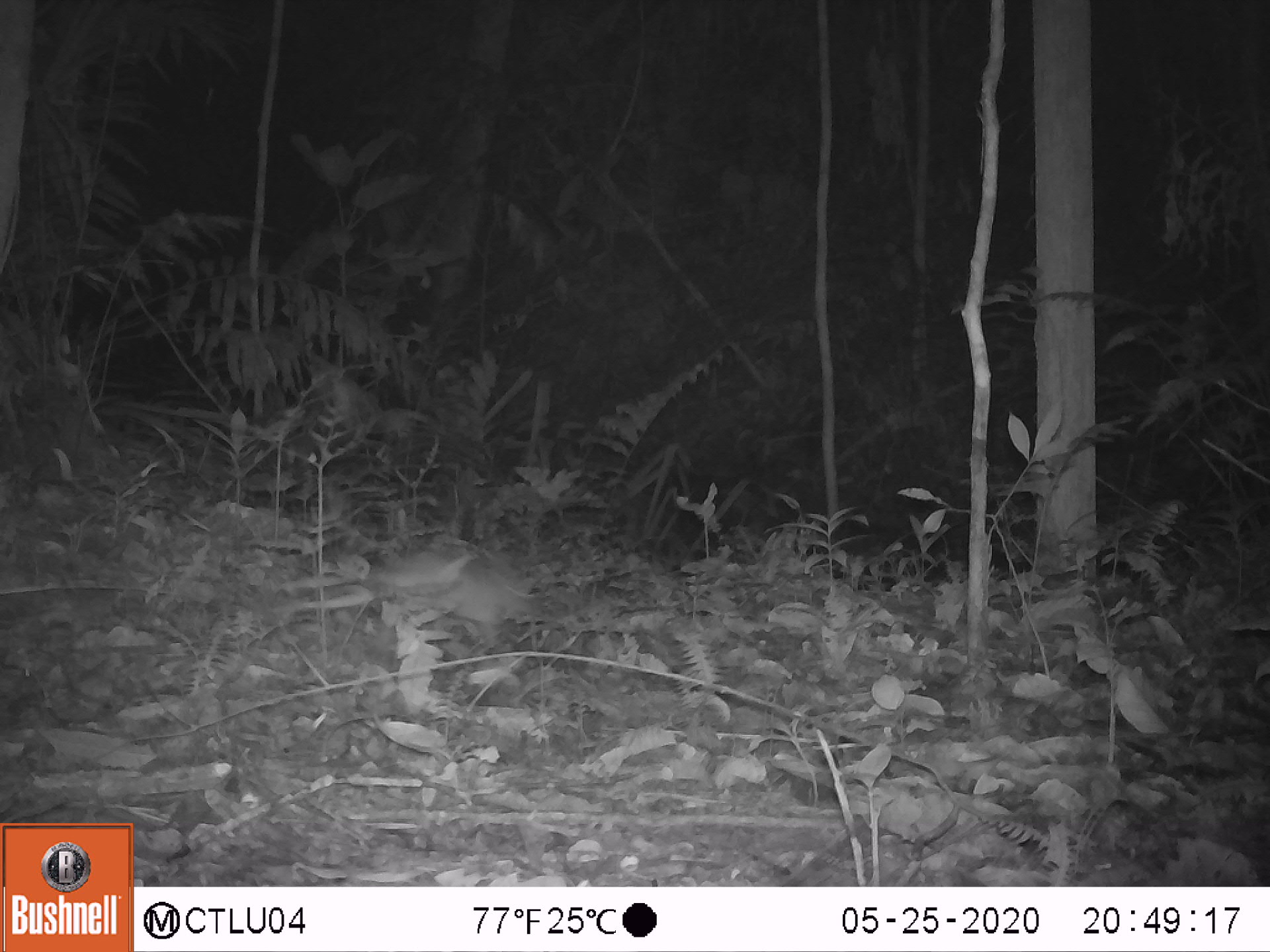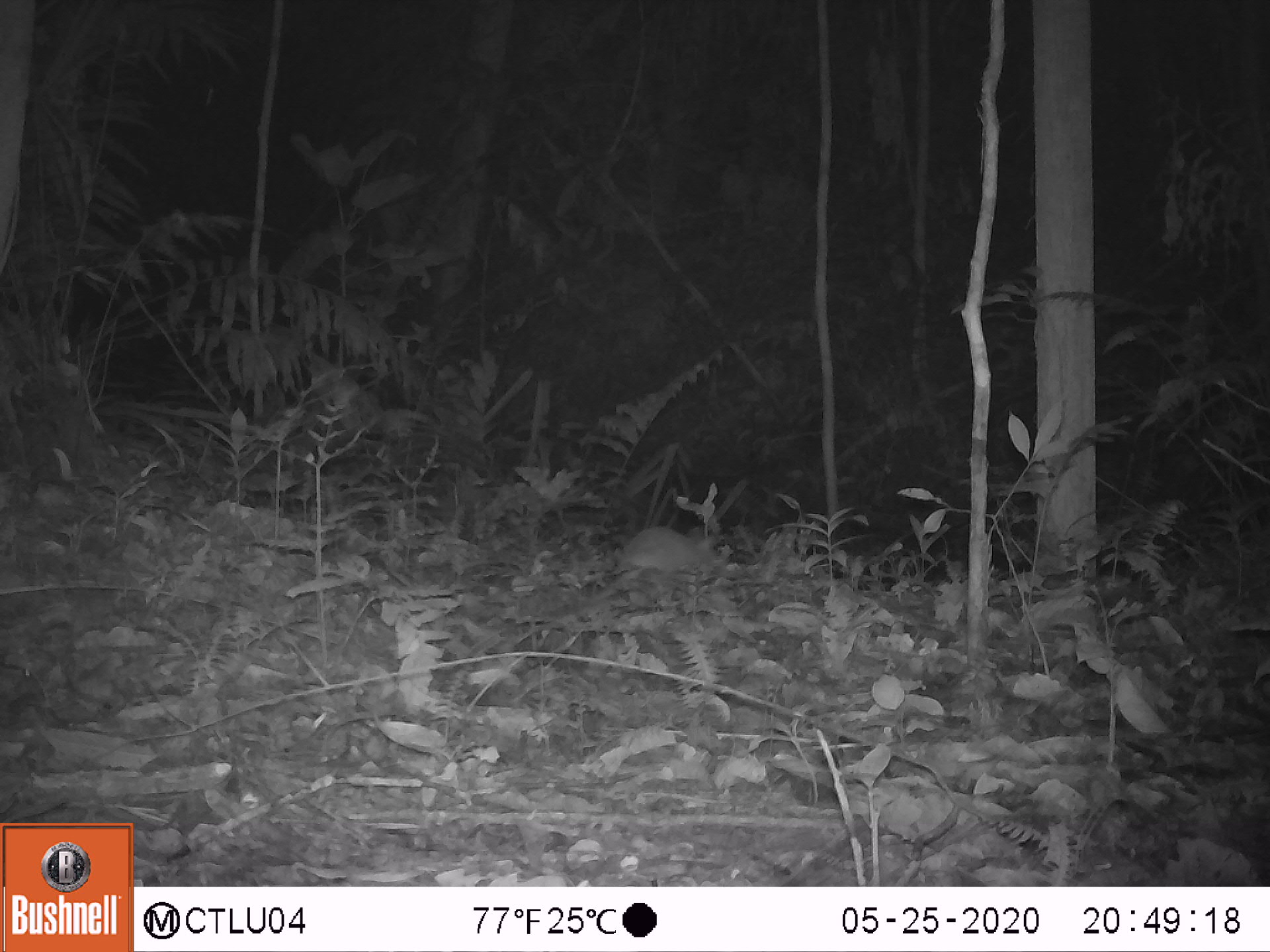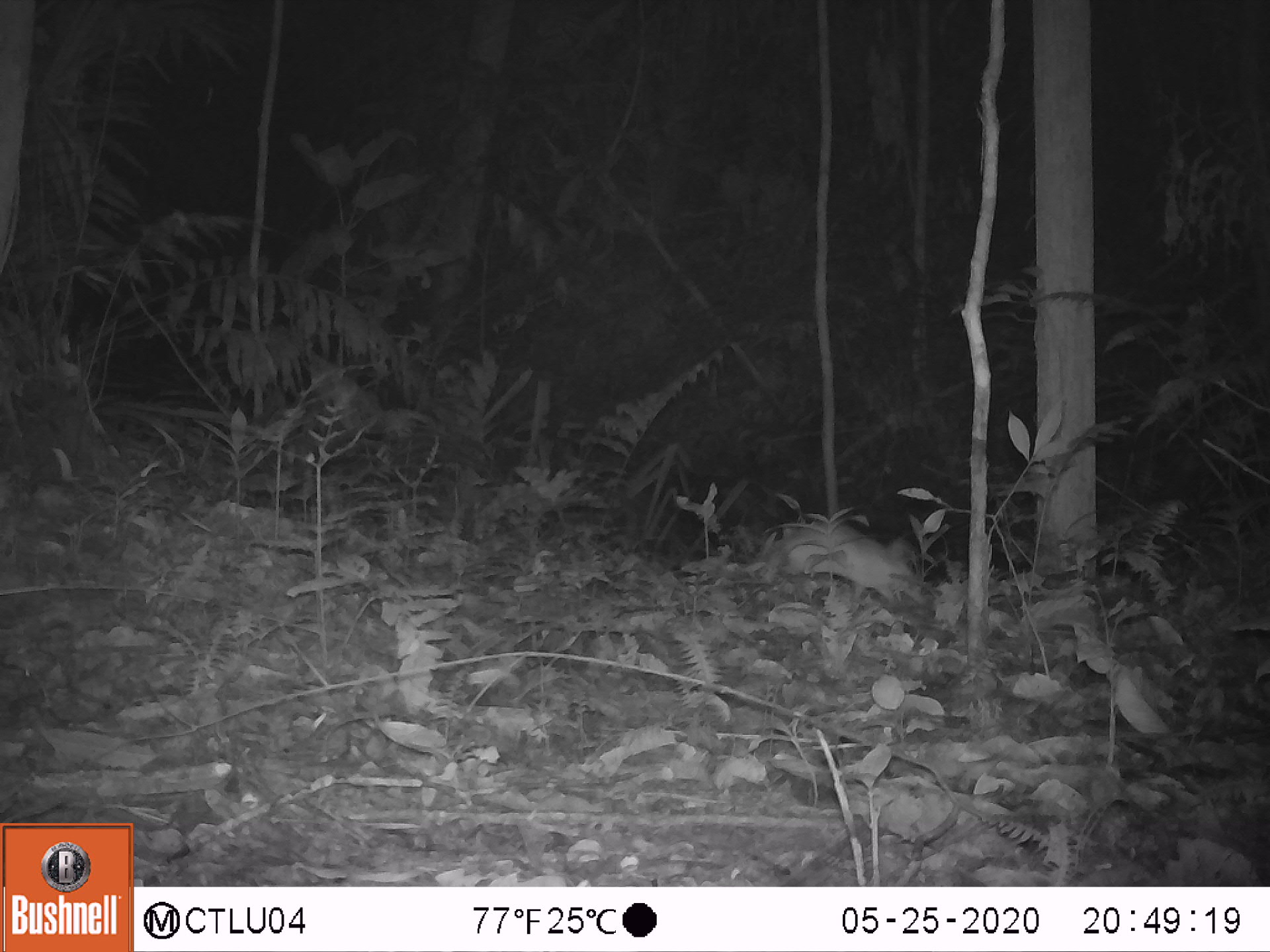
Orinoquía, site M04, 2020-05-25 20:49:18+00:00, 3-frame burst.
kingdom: Animalia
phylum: Chordata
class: Mammalia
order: Cingulata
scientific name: Cingulata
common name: armadillo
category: unknown armadillo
Unknown armadillo (armadillo) (Cingulata).